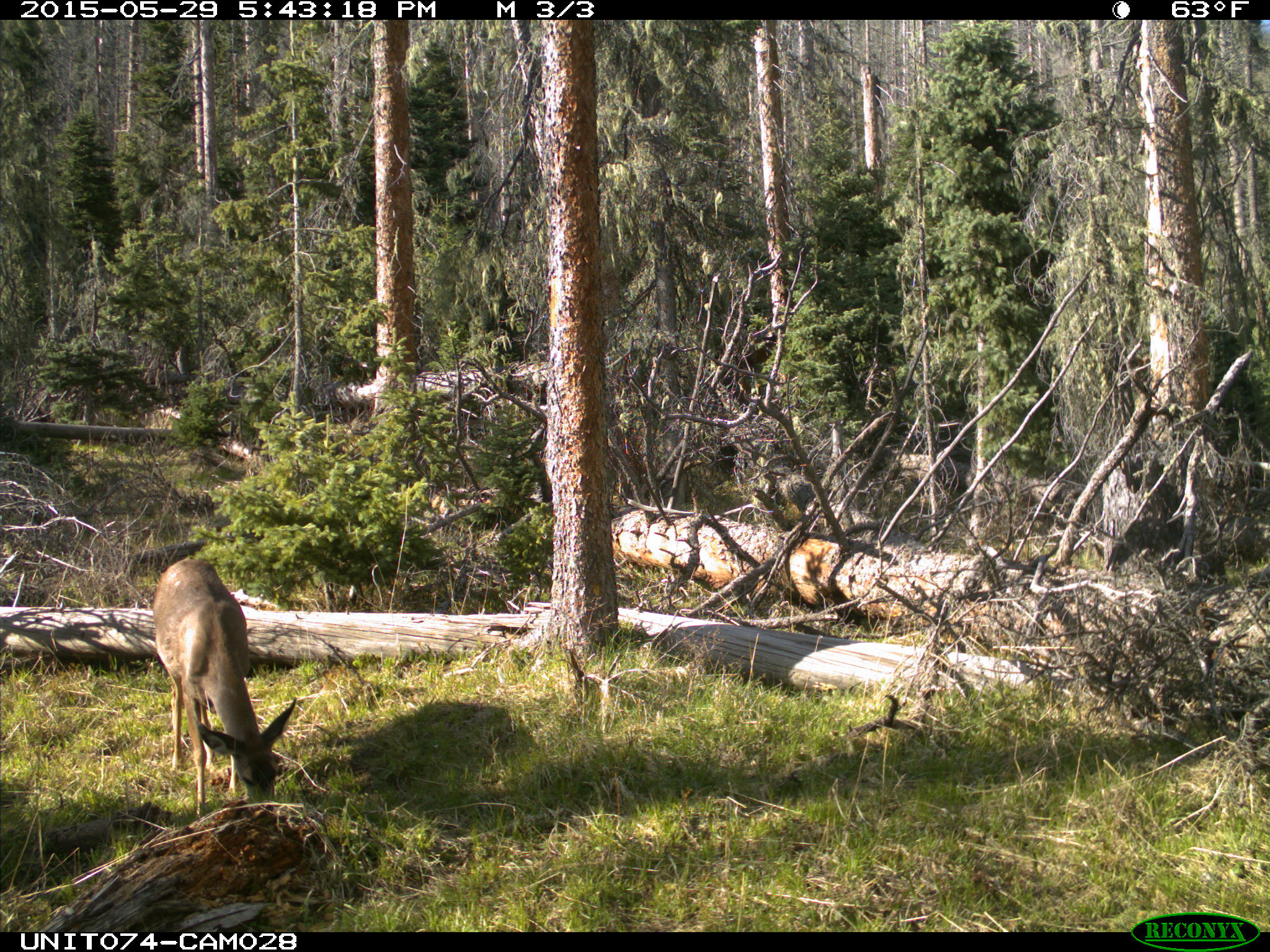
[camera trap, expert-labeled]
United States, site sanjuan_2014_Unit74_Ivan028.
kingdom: Animalia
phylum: Chordata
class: Mammalia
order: Artiodactyla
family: Cervidae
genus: Odocoileus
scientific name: Odocoileus hemionus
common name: mule deer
Odocoileus hemionus (mule deer).